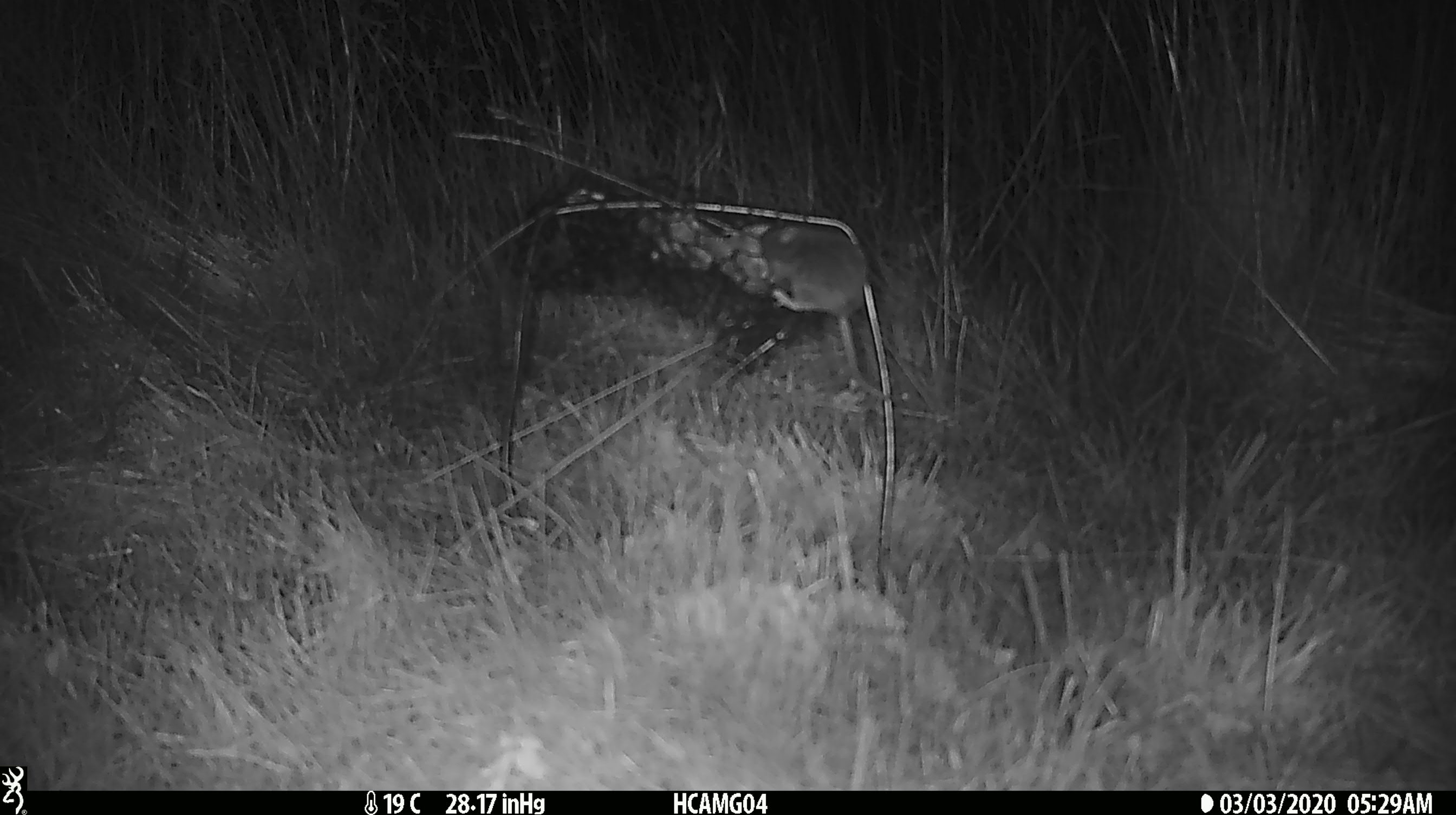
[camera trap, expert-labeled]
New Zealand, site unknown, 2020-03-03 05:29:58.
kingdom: Animalia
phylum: Chordata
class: Mammalia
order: Rodentia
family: Muridae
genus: Mus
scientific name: Mus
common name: mouse